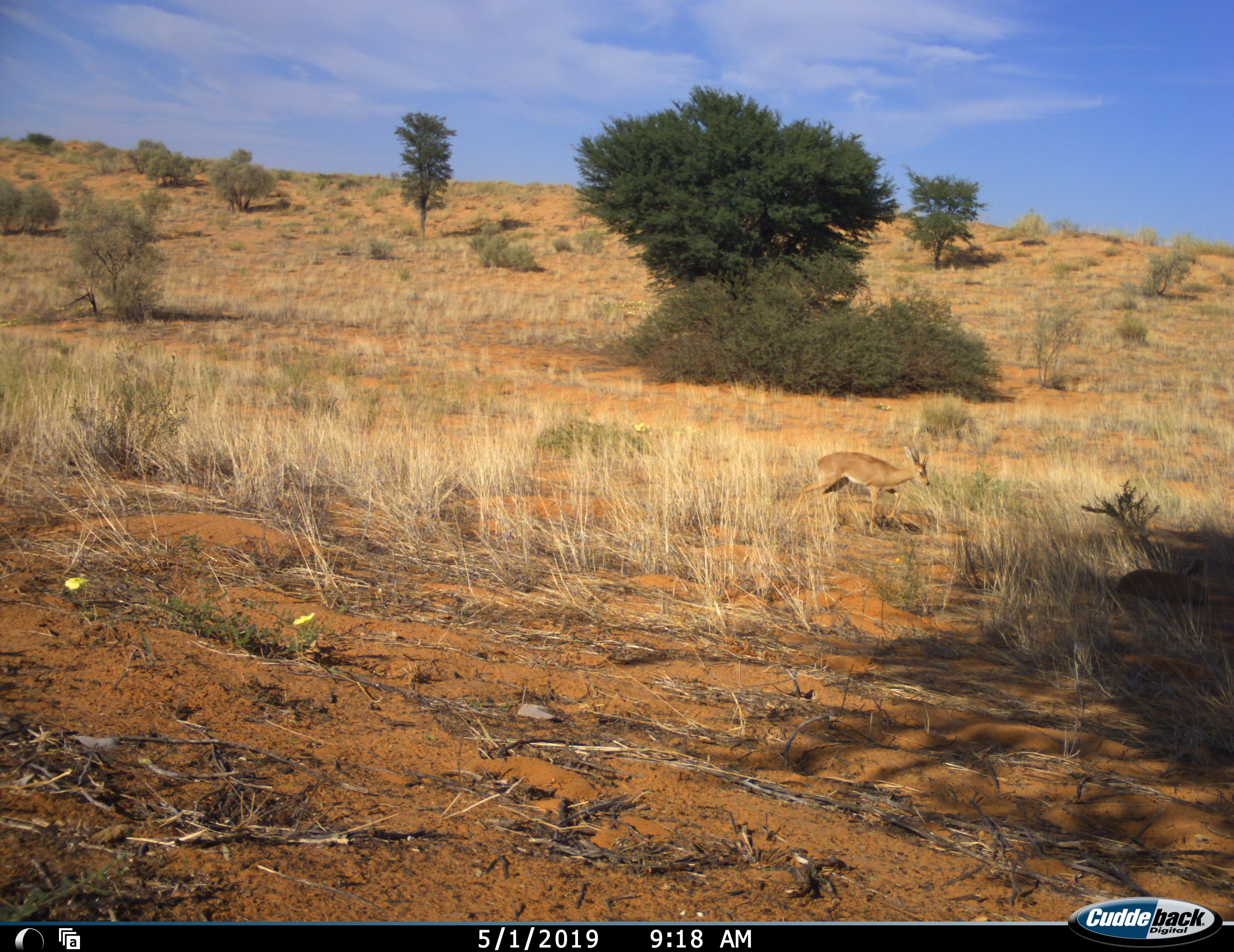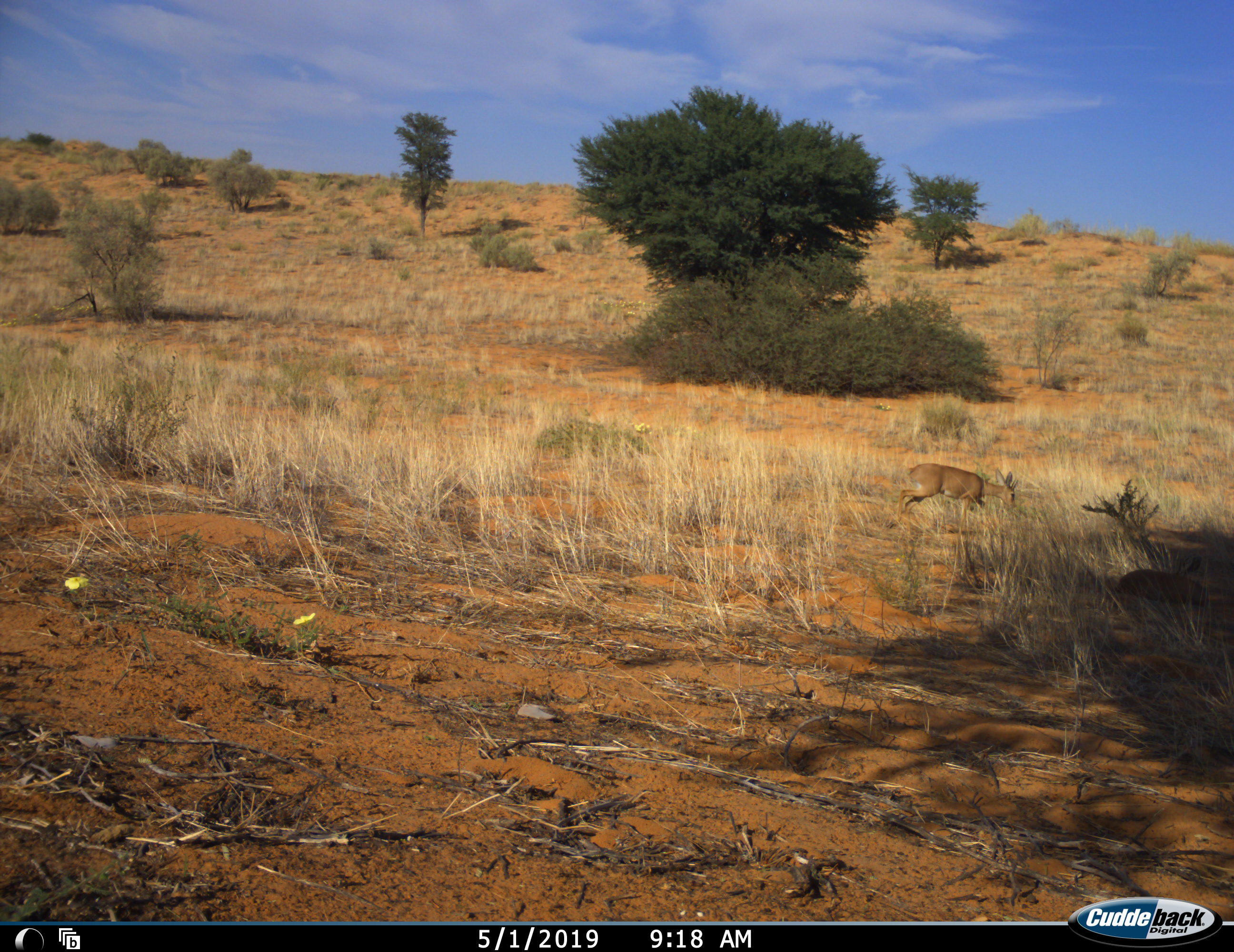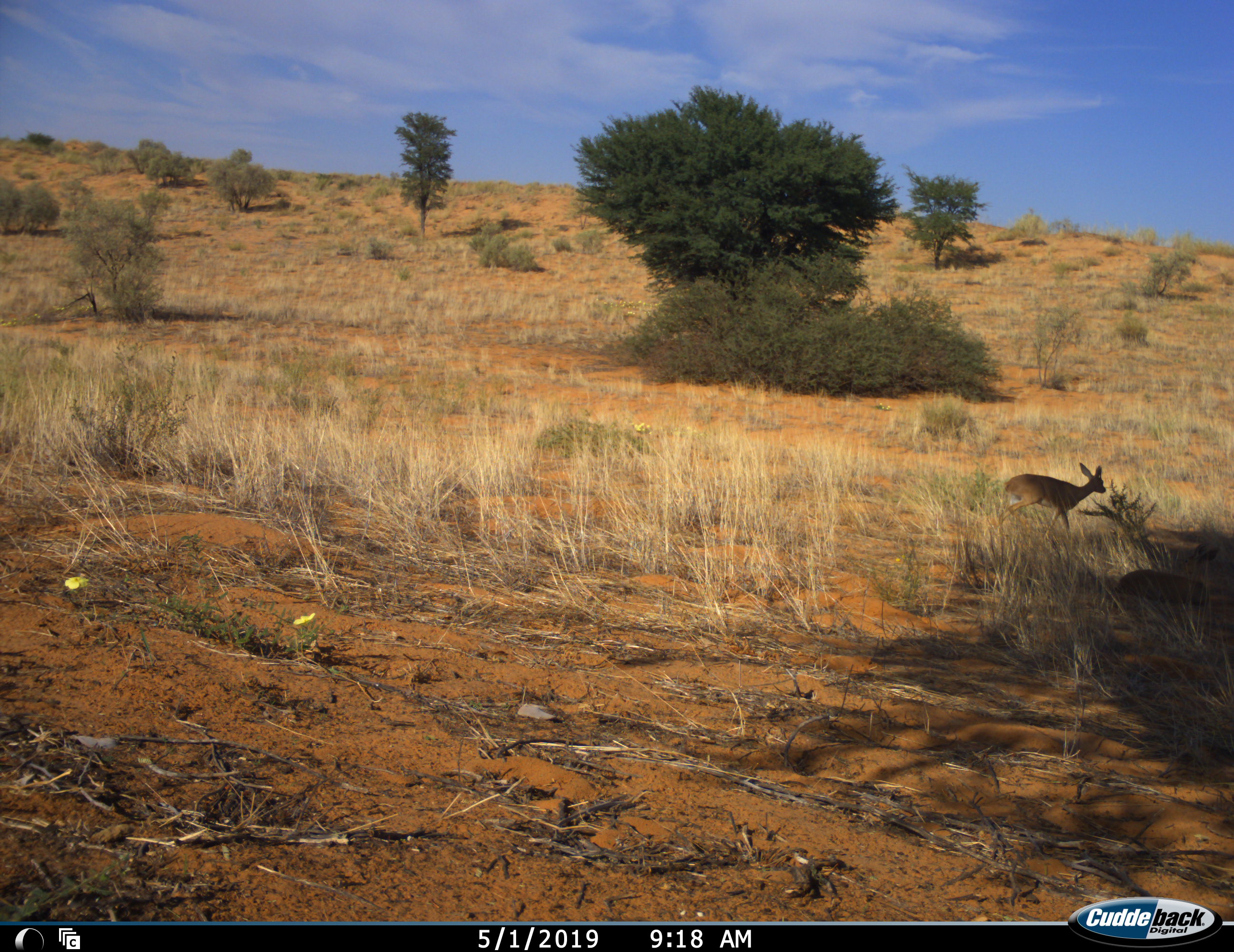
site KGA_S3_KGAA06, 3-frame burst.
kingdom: Animalia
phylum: Chordata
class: Mammalia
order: Artiodactyla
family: Bovidae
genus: Raphicerus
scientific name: Raphicerus campestris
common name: steenbok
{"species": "steenbok (Raphicerus campestris)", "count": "1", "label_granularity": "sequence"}